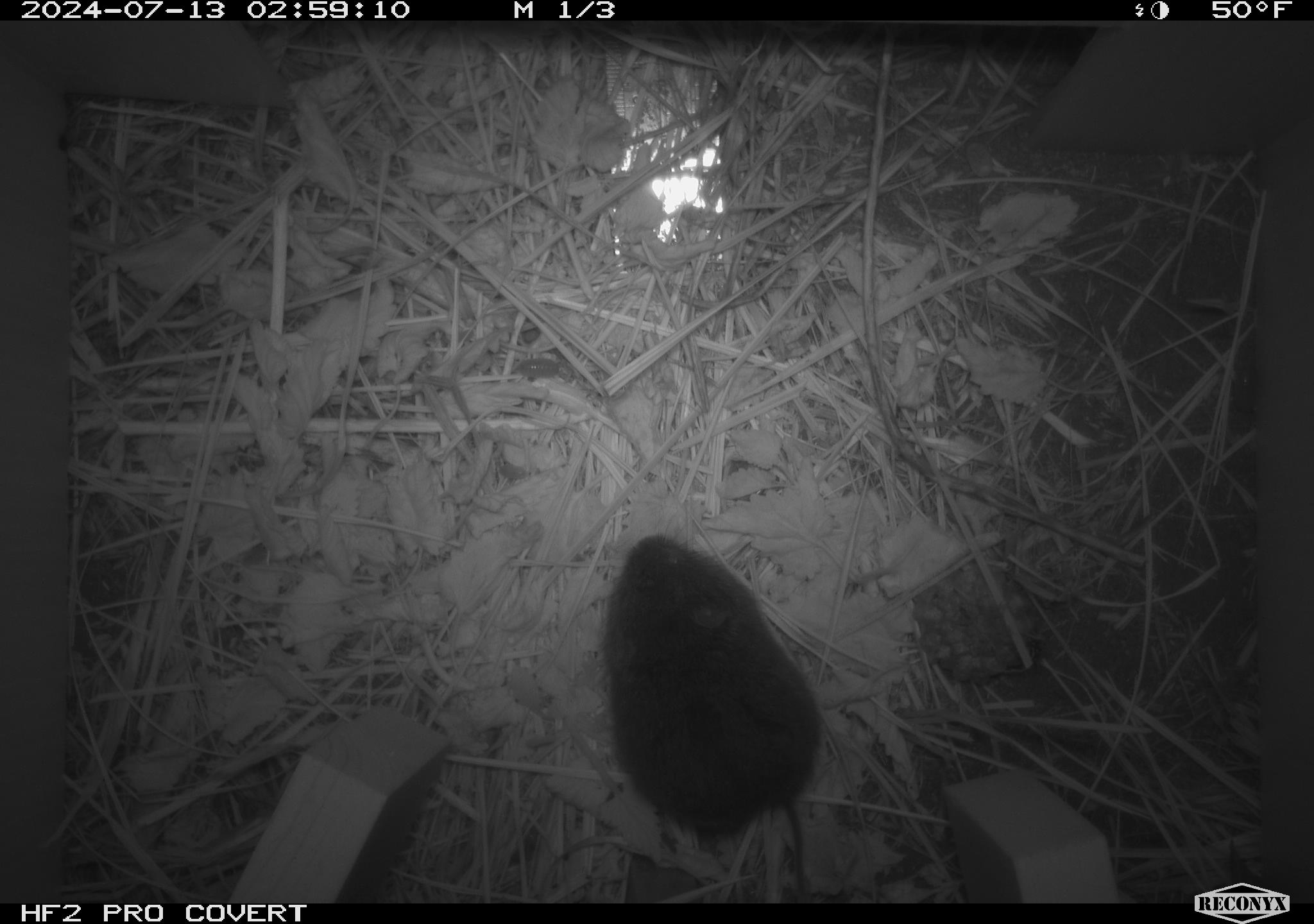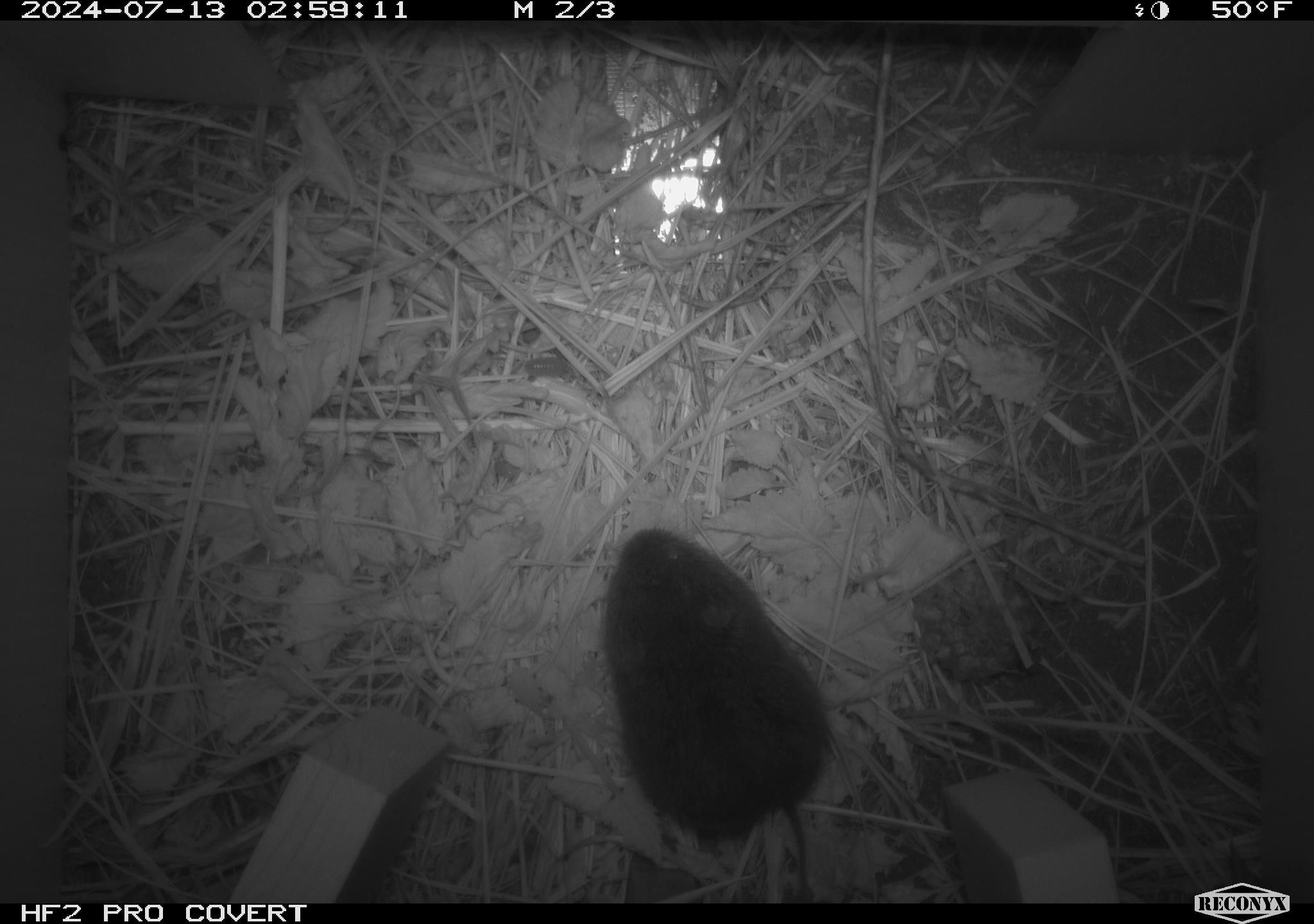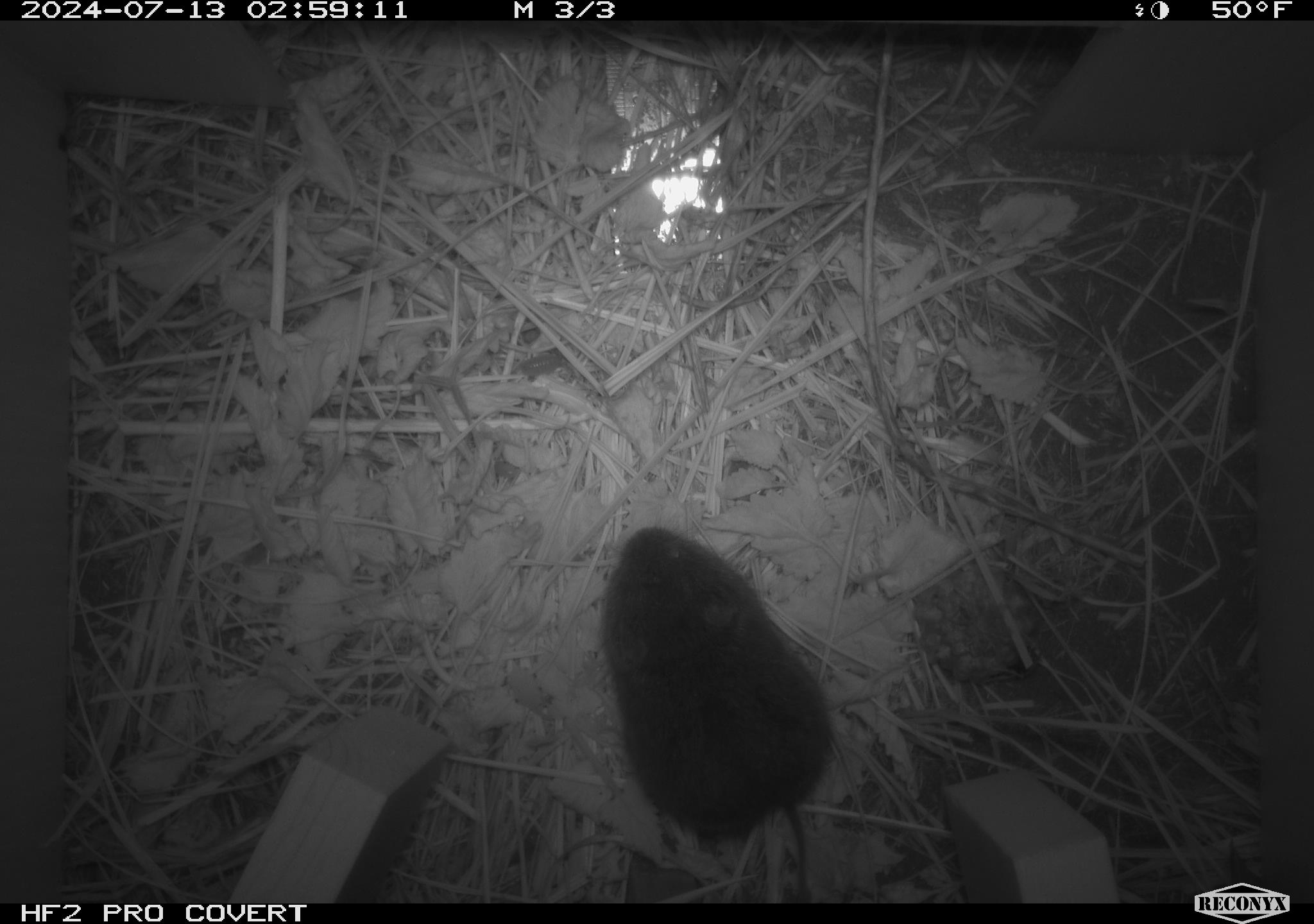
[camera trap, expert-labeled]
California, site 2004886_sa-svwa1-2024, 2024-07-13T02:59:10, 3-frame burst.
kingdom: Animalia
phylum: Chordata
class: Mammalia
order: Rodentia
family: Cricetidae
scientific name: Arvicolinae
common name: voles, lemmings, and muskrats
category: arvicolinae subfamily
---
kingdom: Animalia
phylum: Arthropoda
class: Insecta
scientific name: Insecta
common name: insect